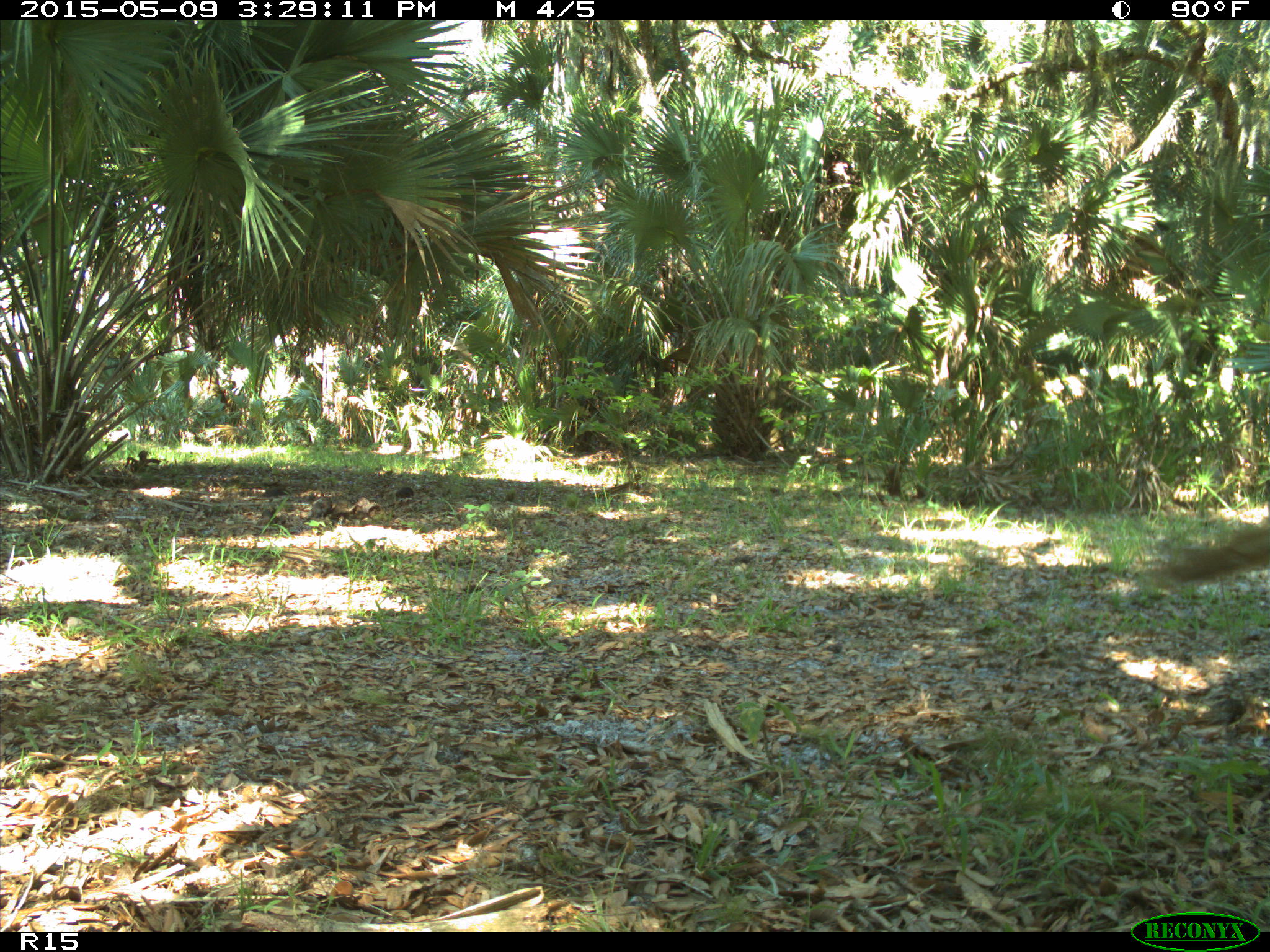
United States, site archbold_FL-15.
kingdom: Animalia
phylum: Chordata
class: Mammalia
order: Artiodactyla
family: Bovidae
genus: Bos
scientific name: Bos taurus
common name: domestic cow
Bos taurus (domestic cow).